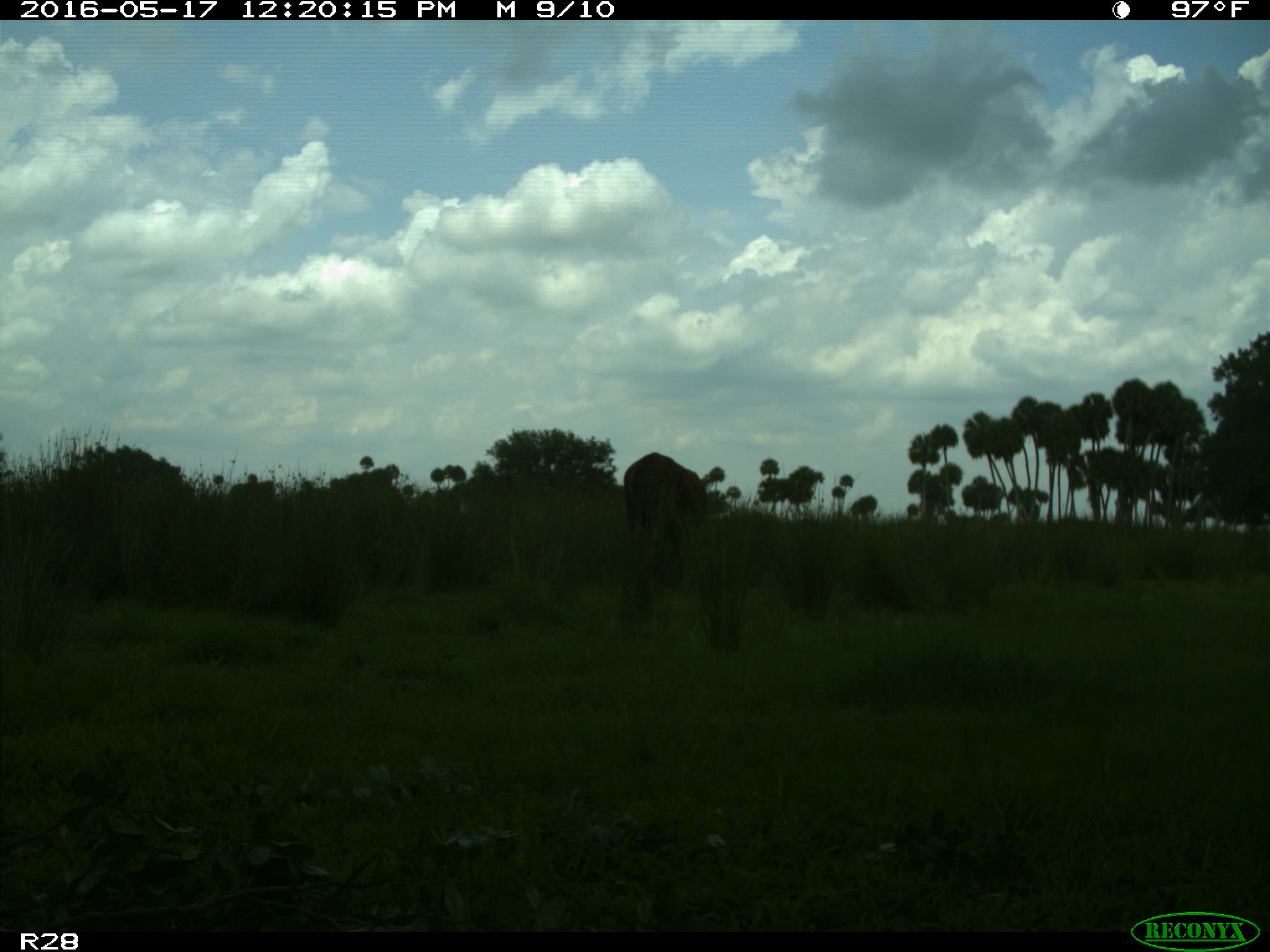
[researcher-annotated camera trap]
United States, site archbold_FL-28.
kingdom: Animalia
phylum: Chordata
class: Mammalia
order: Artiodactyla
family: Bovidae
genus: Bos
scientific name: Bos taurus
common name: domestic cow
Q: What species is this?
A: Bos taurus (domestic cow).